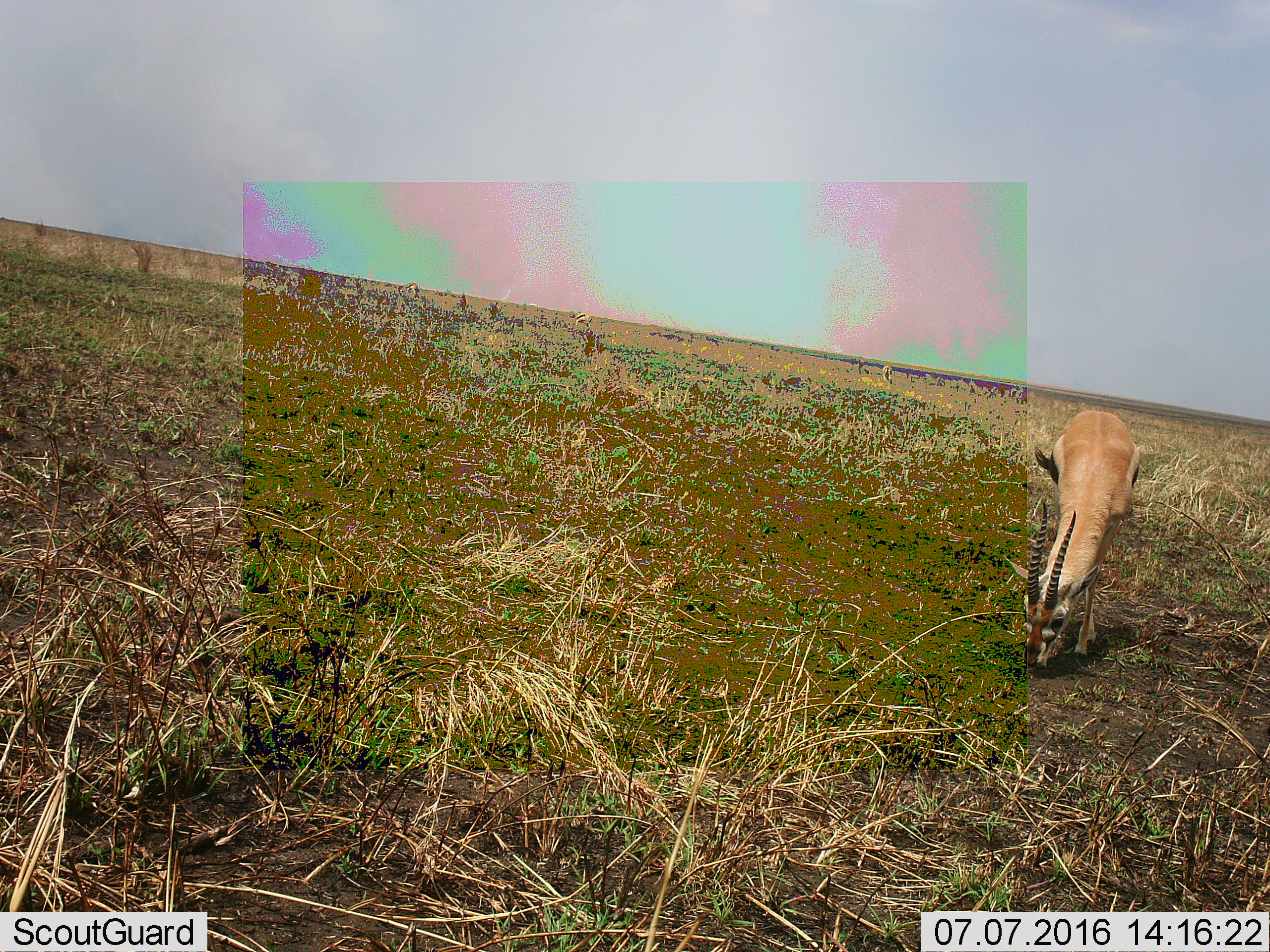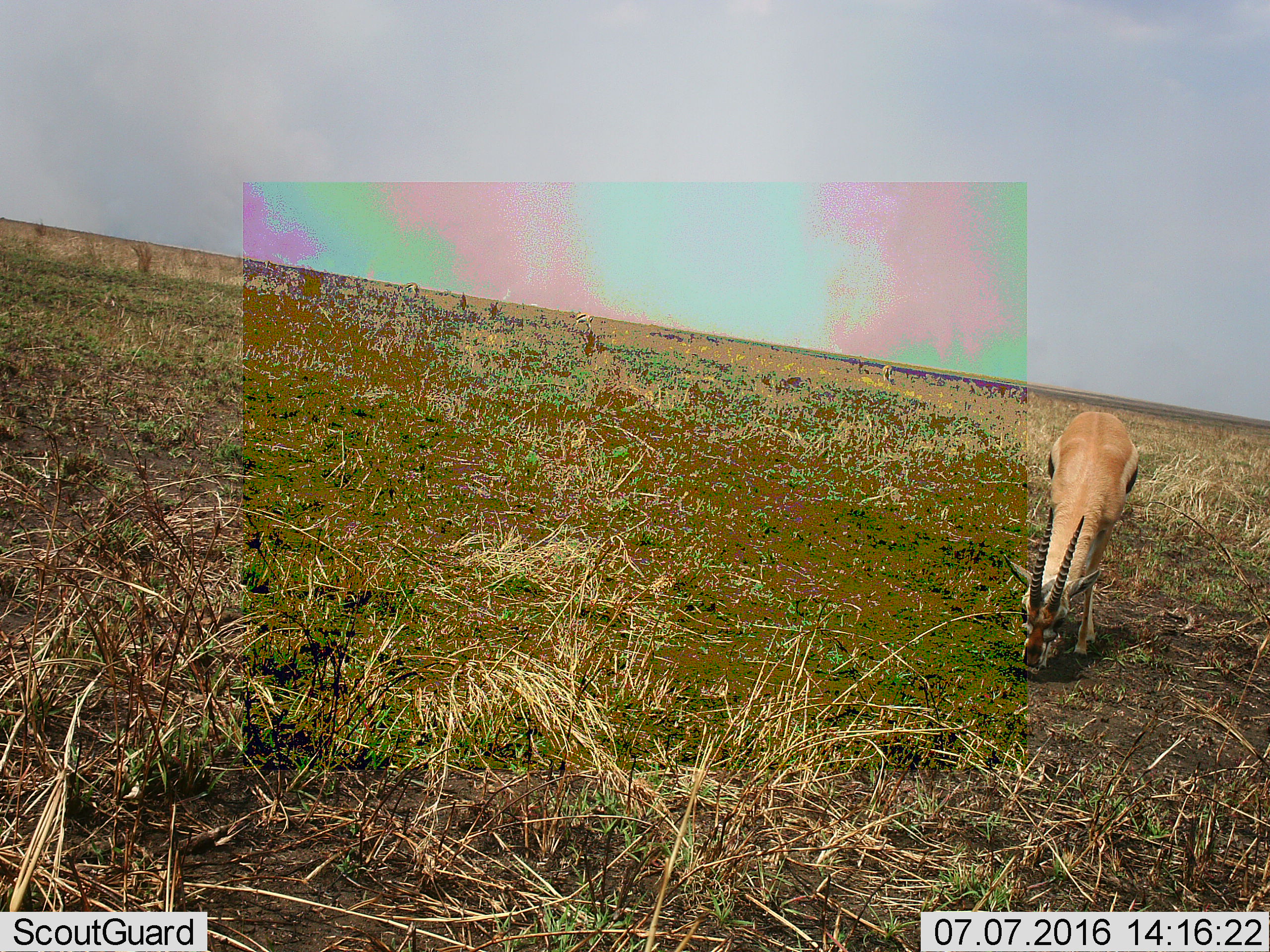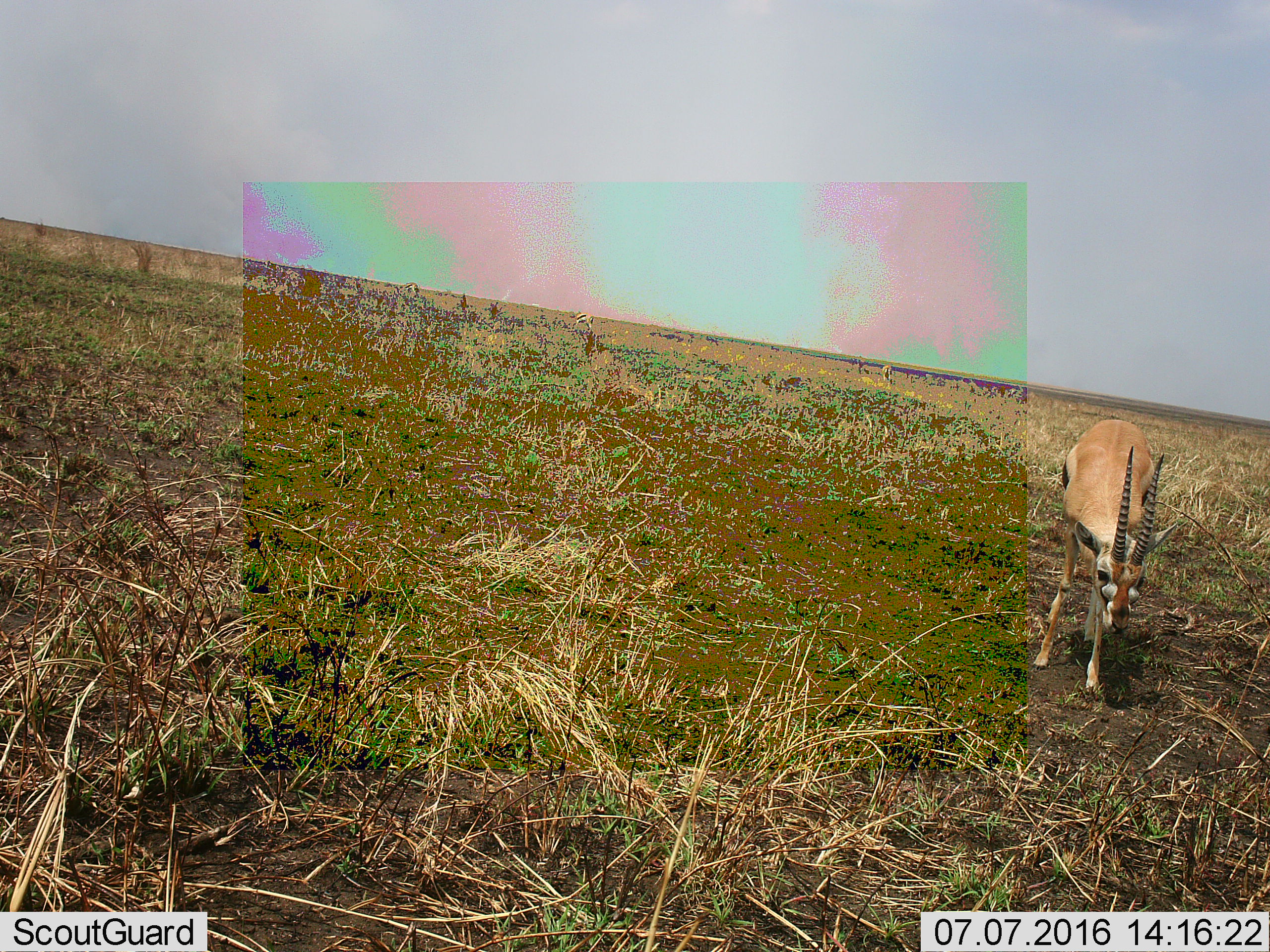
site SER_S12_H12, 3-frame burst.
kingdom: Animalia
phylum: Chordata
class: Mammalia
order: Artiodactyla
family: Bovidae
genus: Eudorcas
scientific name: Eudorcas thomsonii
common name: thomson's gazelle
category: gazellethomsons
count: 3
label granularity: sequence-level